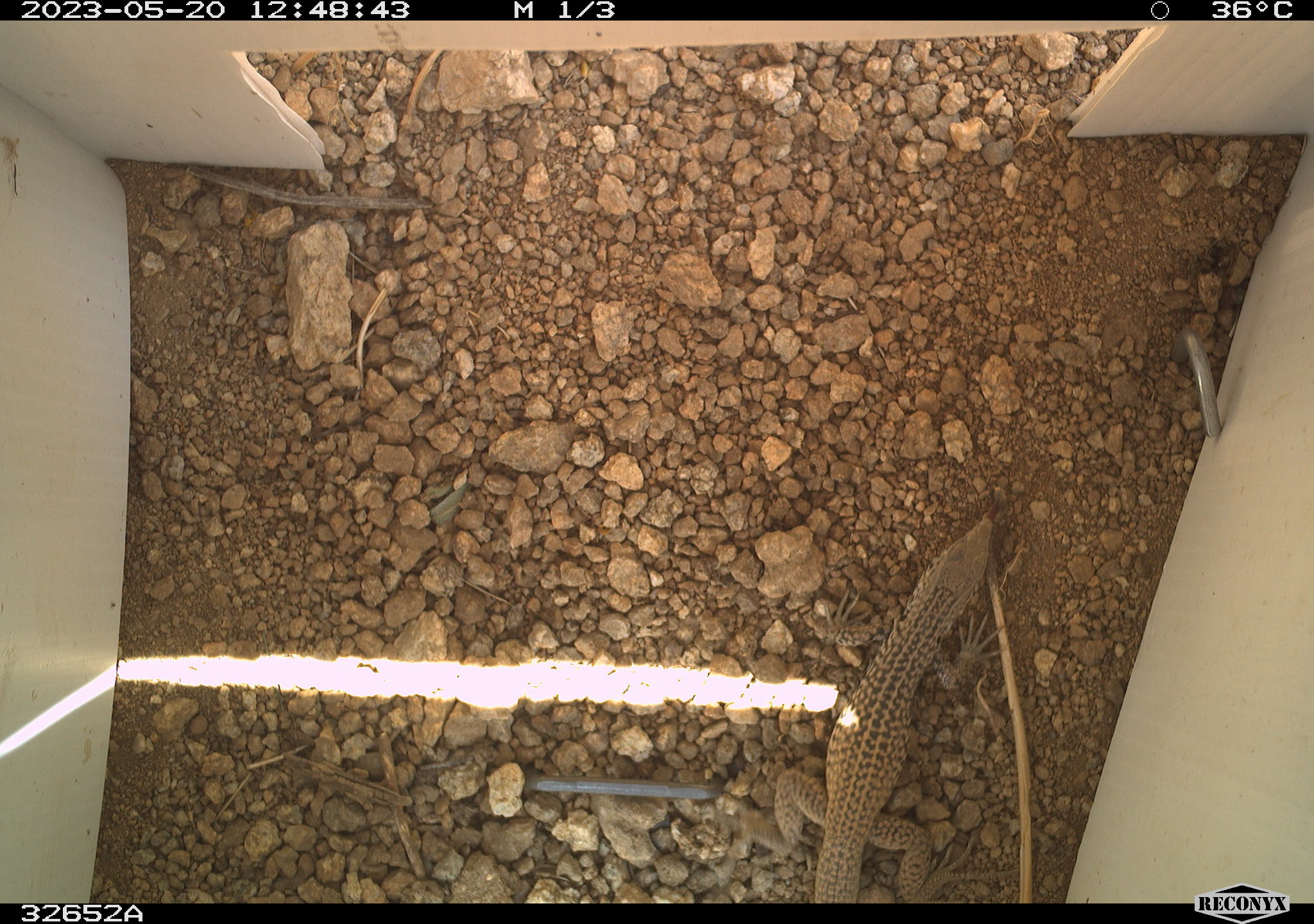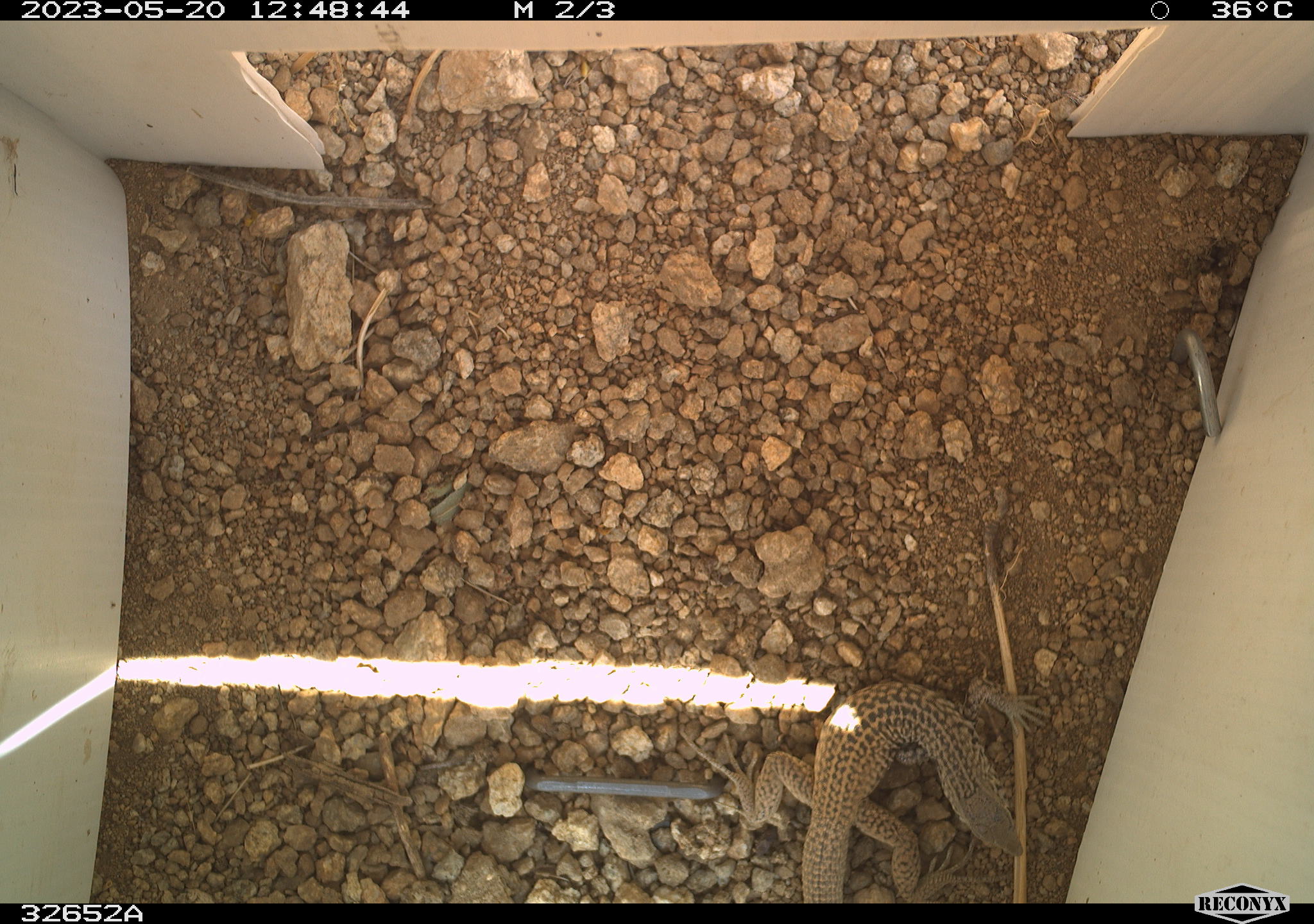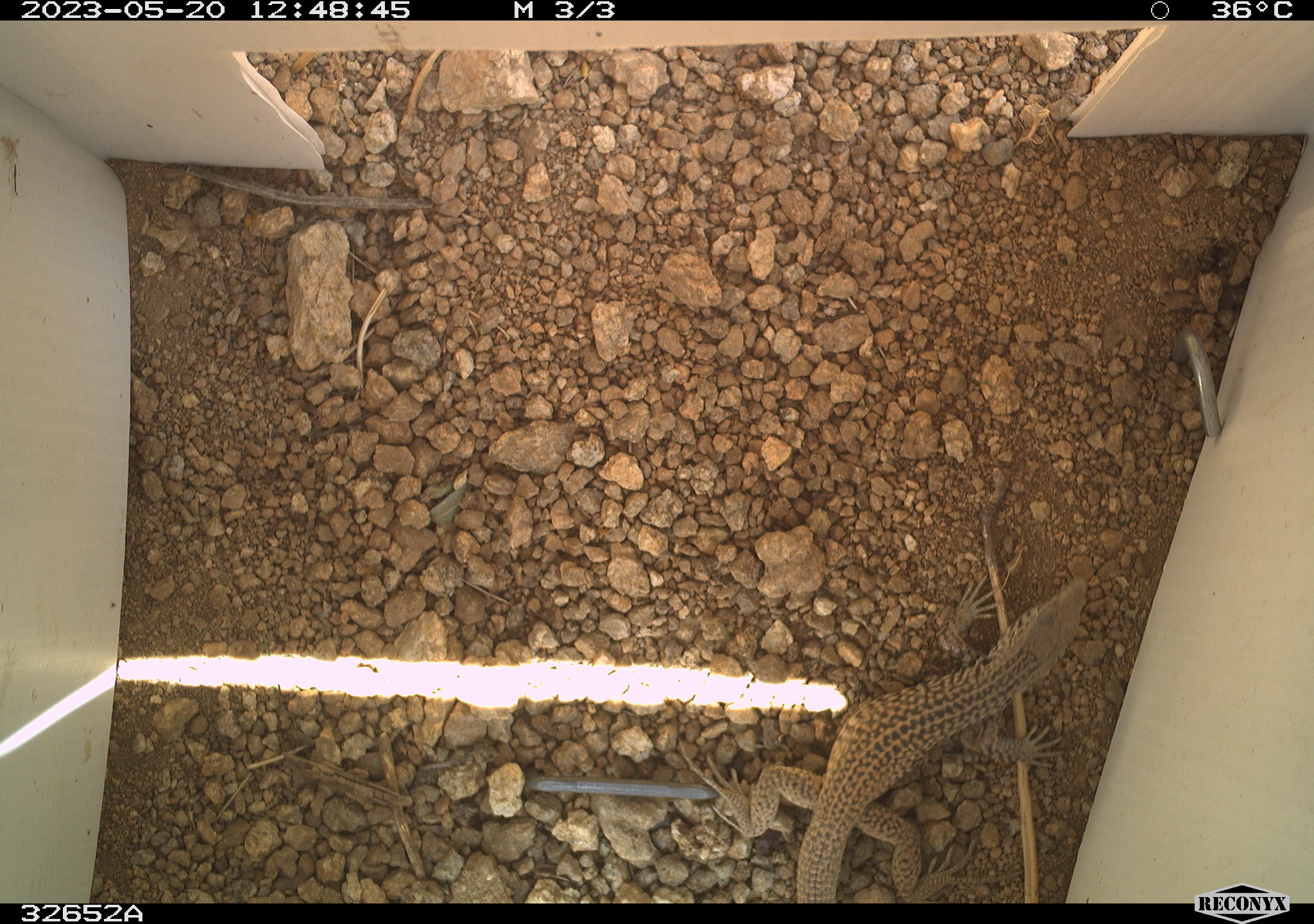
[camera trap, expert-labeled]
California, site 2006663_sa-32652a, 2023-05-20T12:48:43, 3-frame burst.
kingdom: Animalia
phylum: Chordata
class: Reptilia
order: Squamata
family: Teiidae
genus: Aspidoscelis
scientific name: Aspidoscelis tigris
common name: western whiptail